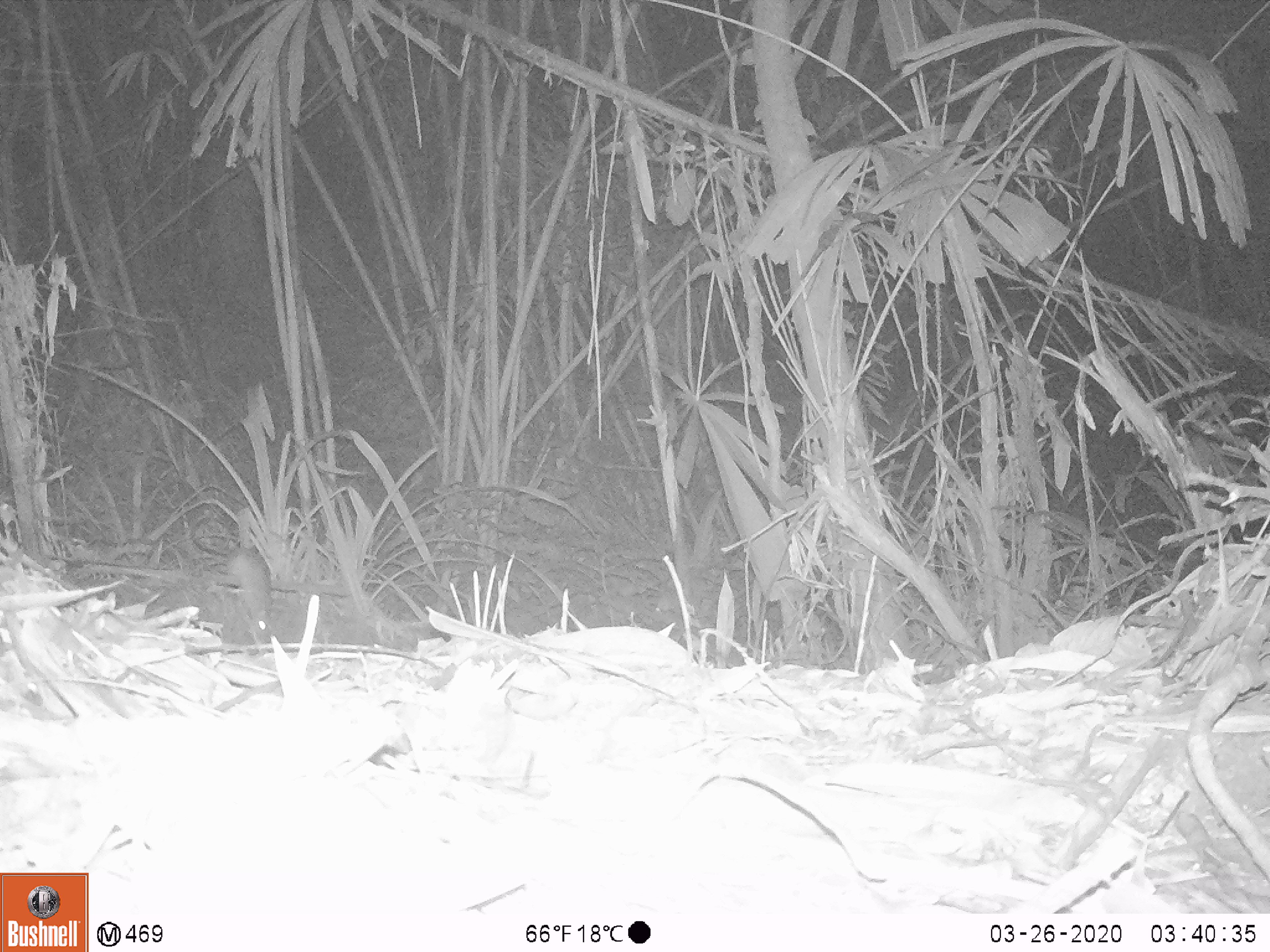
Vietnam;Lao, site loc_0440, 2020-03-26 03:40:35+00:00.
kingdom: Animalia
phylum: Chordata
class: Mammalia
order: Rodentia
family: Muridae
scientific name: Muridae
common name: old-world mice and rats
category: unidentified murid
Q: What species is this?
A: Unidentified murid (old-world mice and rats) (Muridae).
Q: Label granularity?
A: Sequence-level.